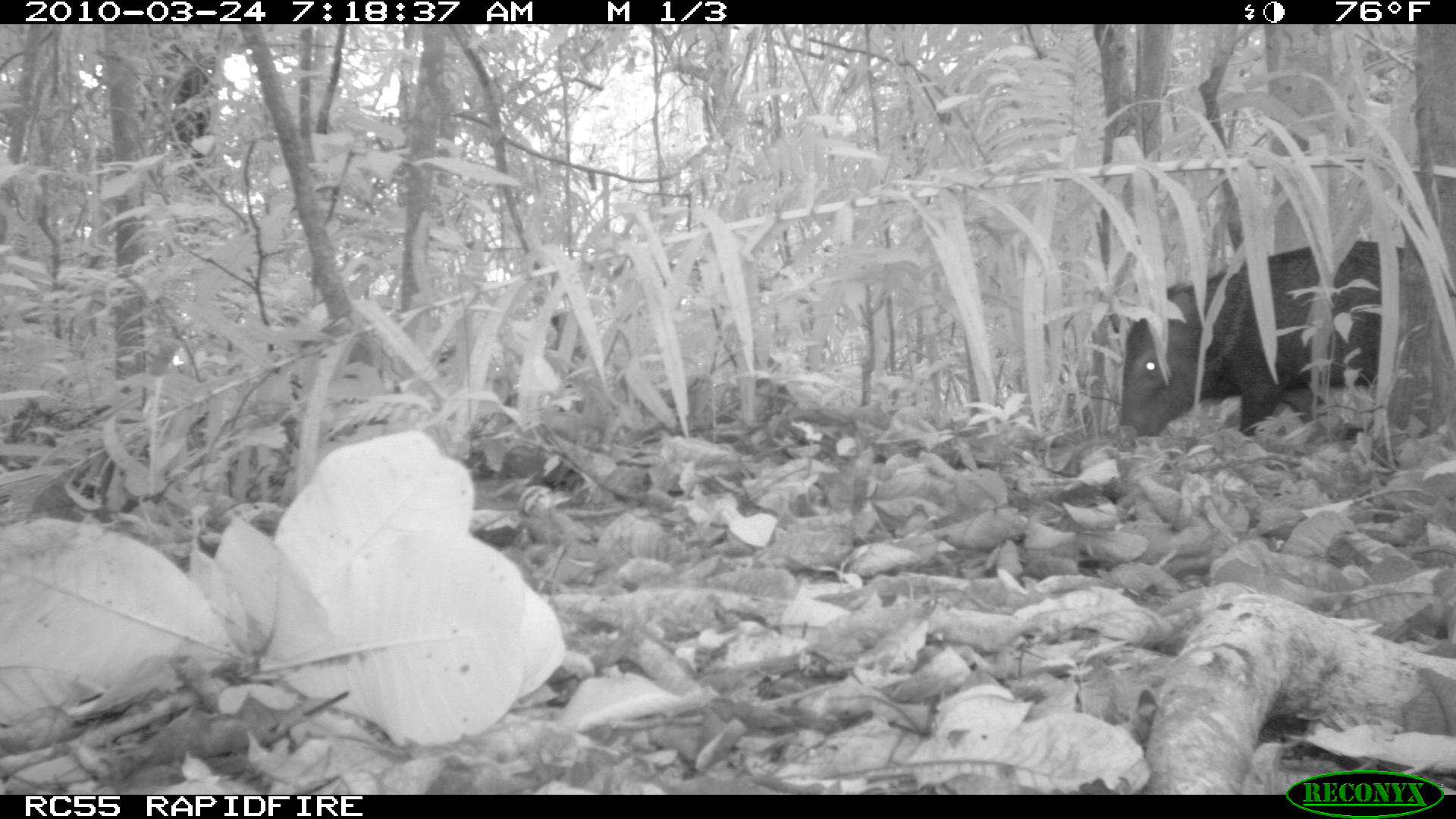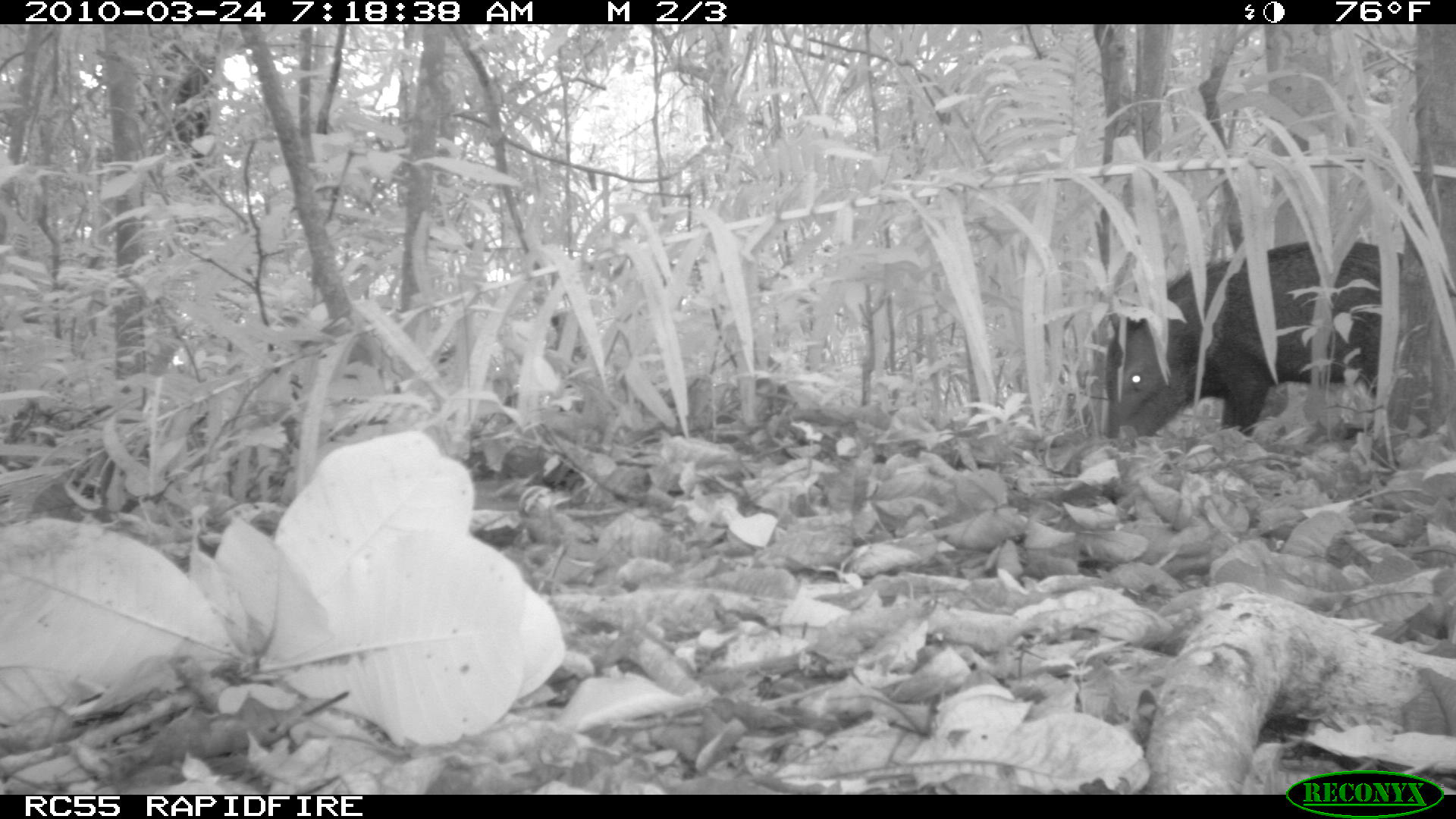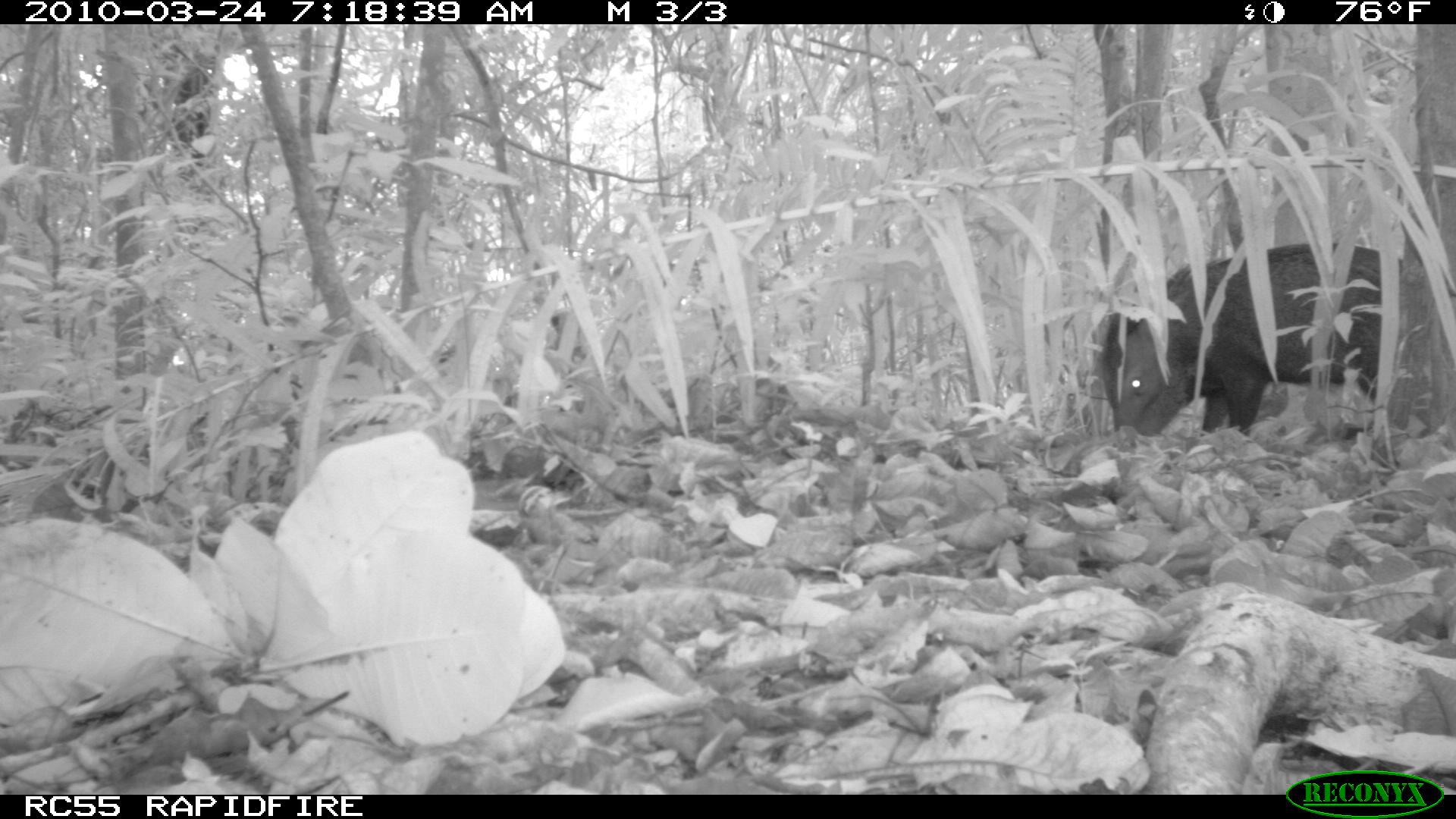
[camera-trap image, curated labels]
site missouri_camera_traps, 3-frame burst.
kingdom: Animalia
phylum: Chordata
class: Mammalia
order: Artiodactyla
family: Tayassuidae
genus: Pecari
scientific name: Pecari tajacu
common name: collared peccary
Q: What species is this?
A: Collared peccary (Pecari tajacu).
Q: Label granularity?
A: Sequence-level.